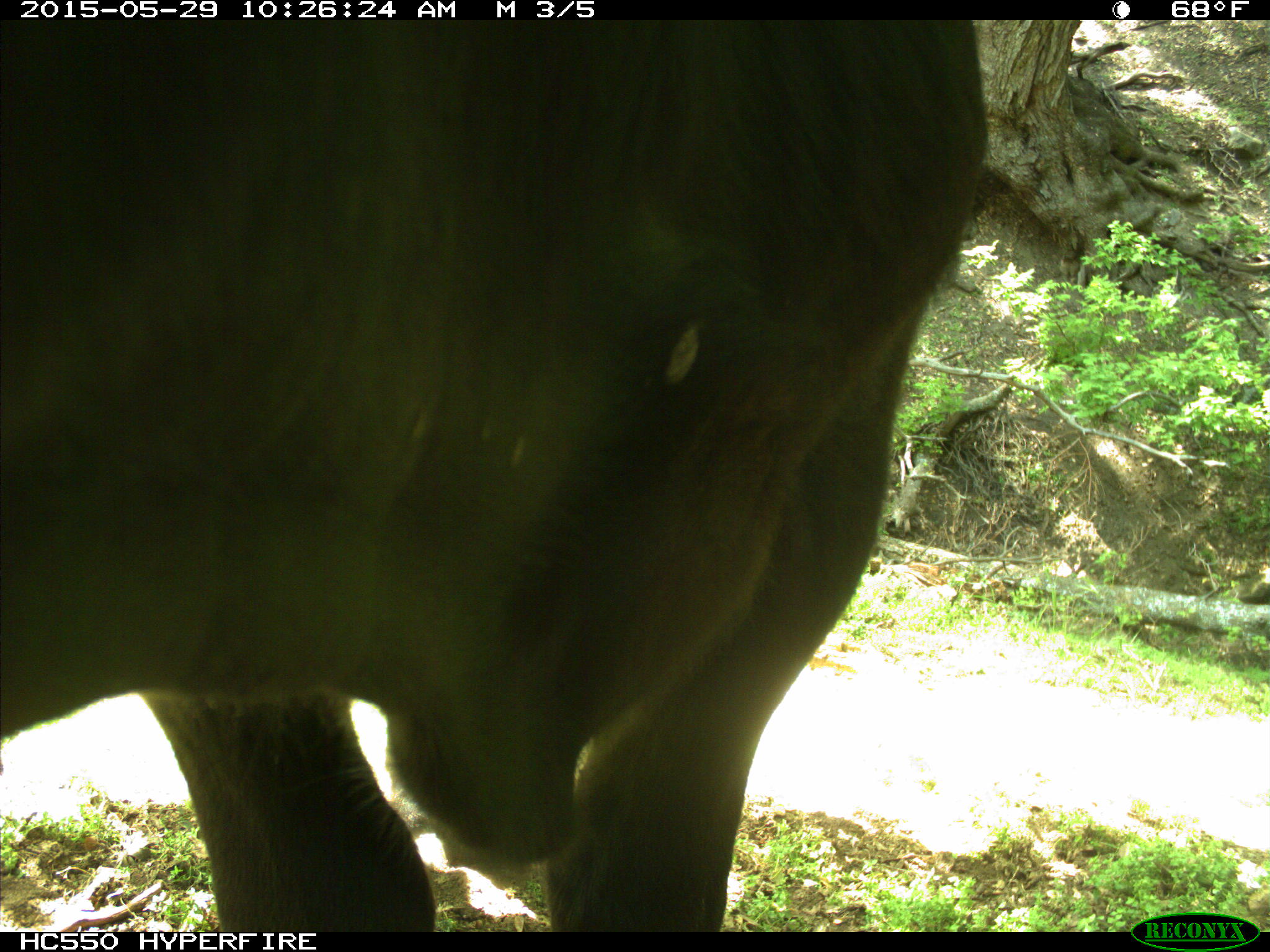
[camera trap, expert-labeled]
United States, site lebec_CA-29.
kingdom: Animalia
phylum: Chordata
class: Mammalia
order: Artiodactyla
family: Bovidae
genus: Bos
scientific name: Bos taurus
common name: domestic cow